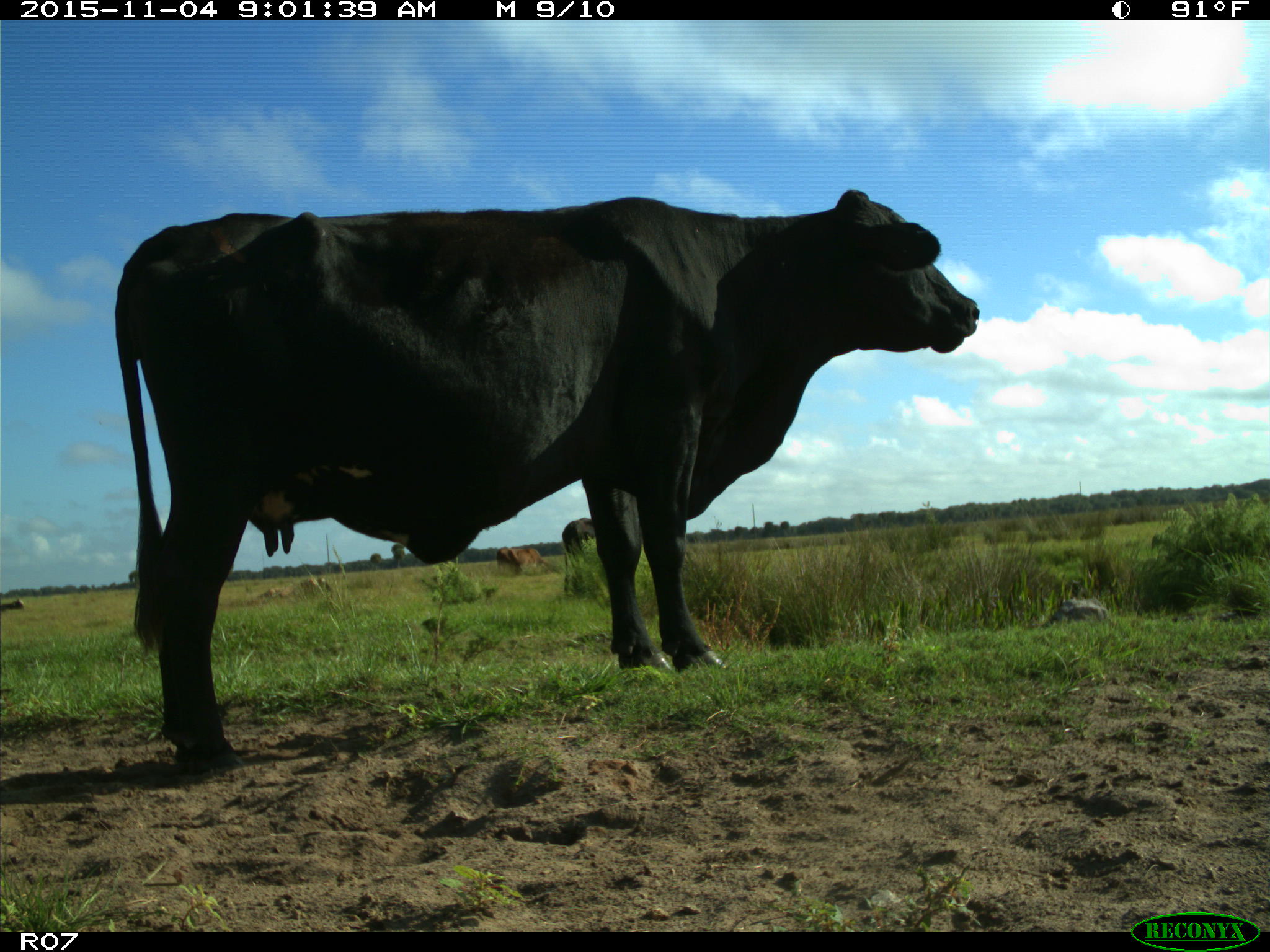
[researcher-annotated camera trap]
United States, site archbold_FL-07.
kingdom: Animalia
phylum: Chordata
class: Mammalia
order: Artiodactyla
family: Bovidae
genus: Bos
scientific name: Bos taurus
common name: domestic cow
Bos taurus (domestic cow).